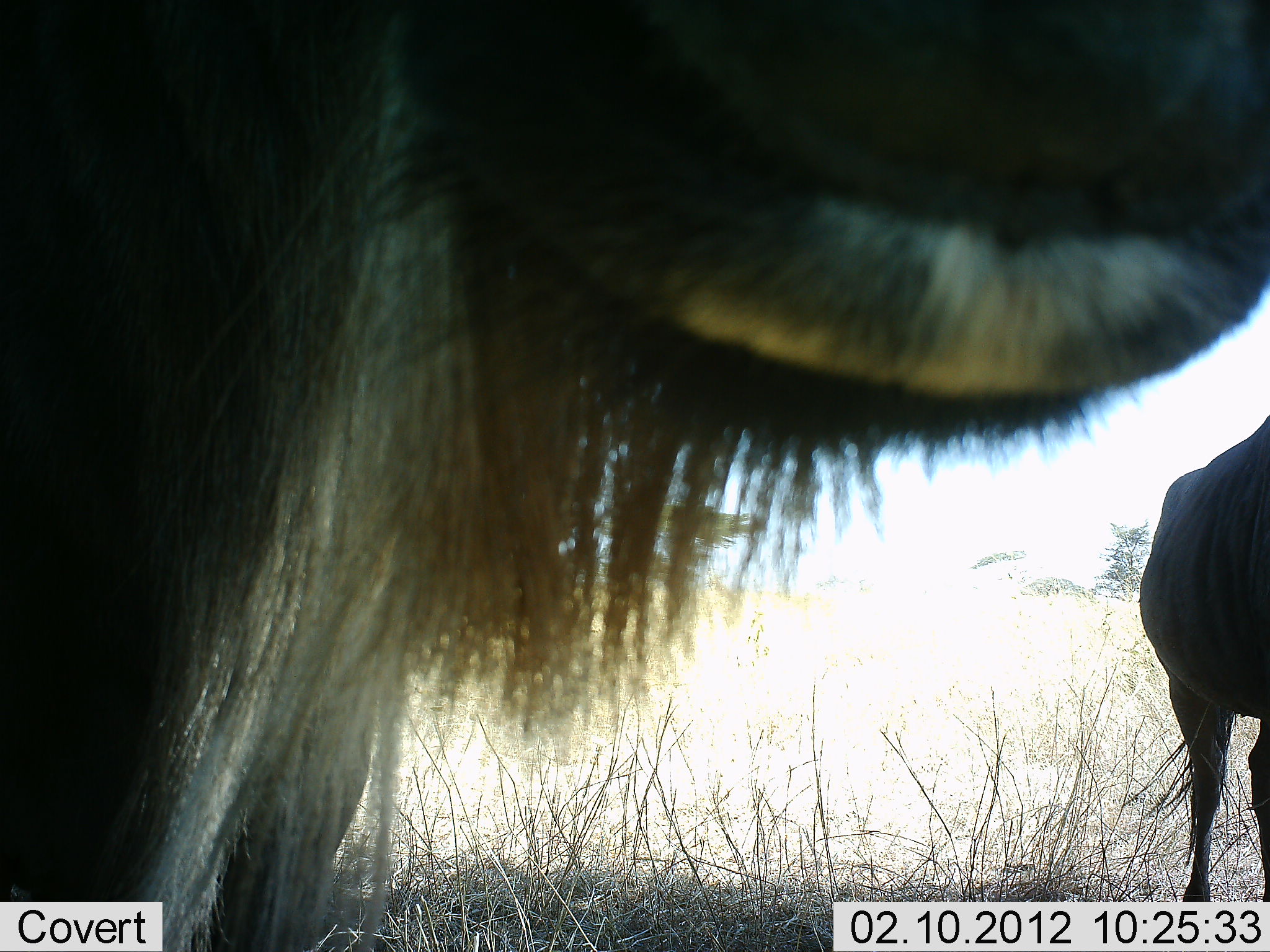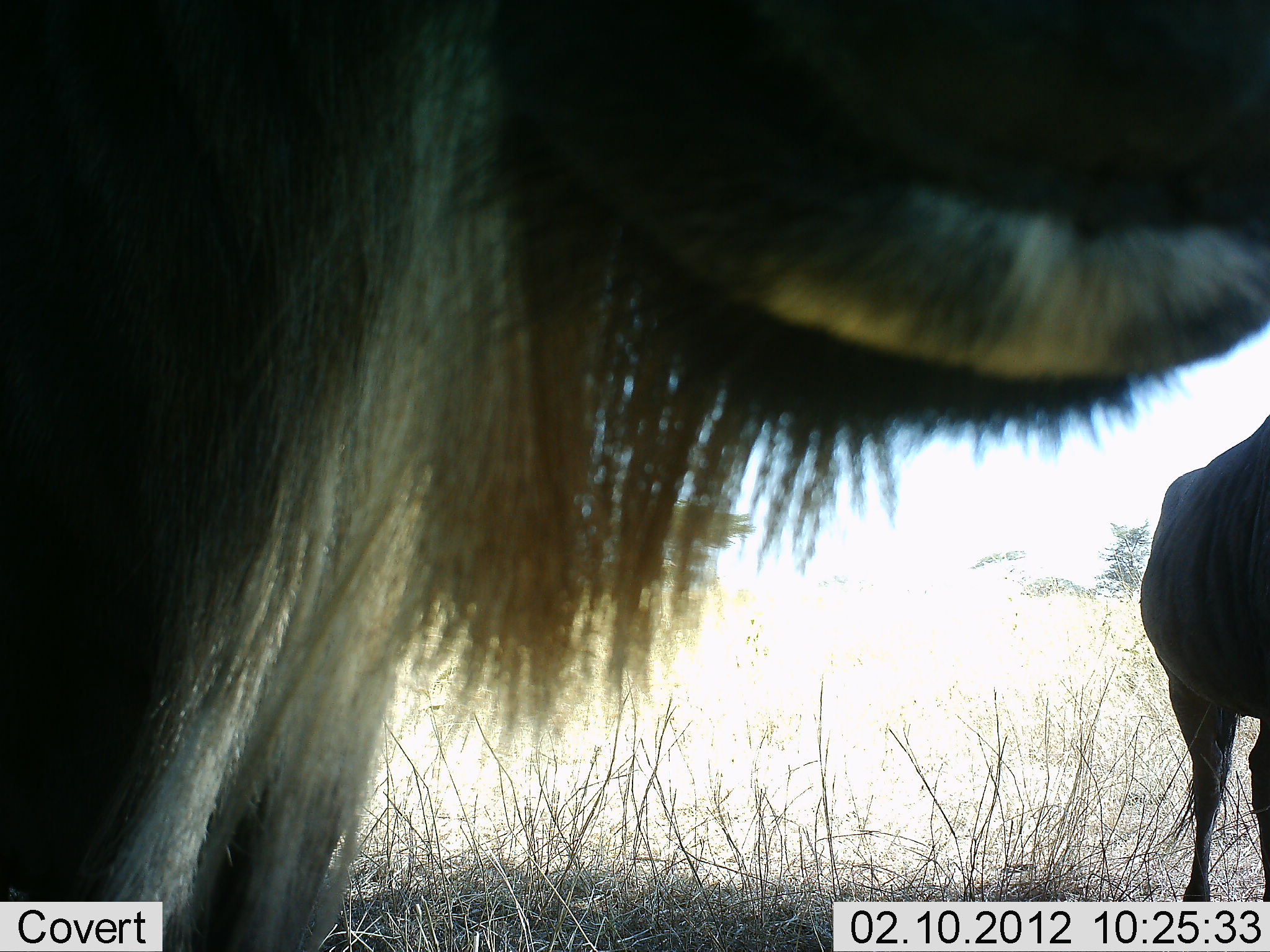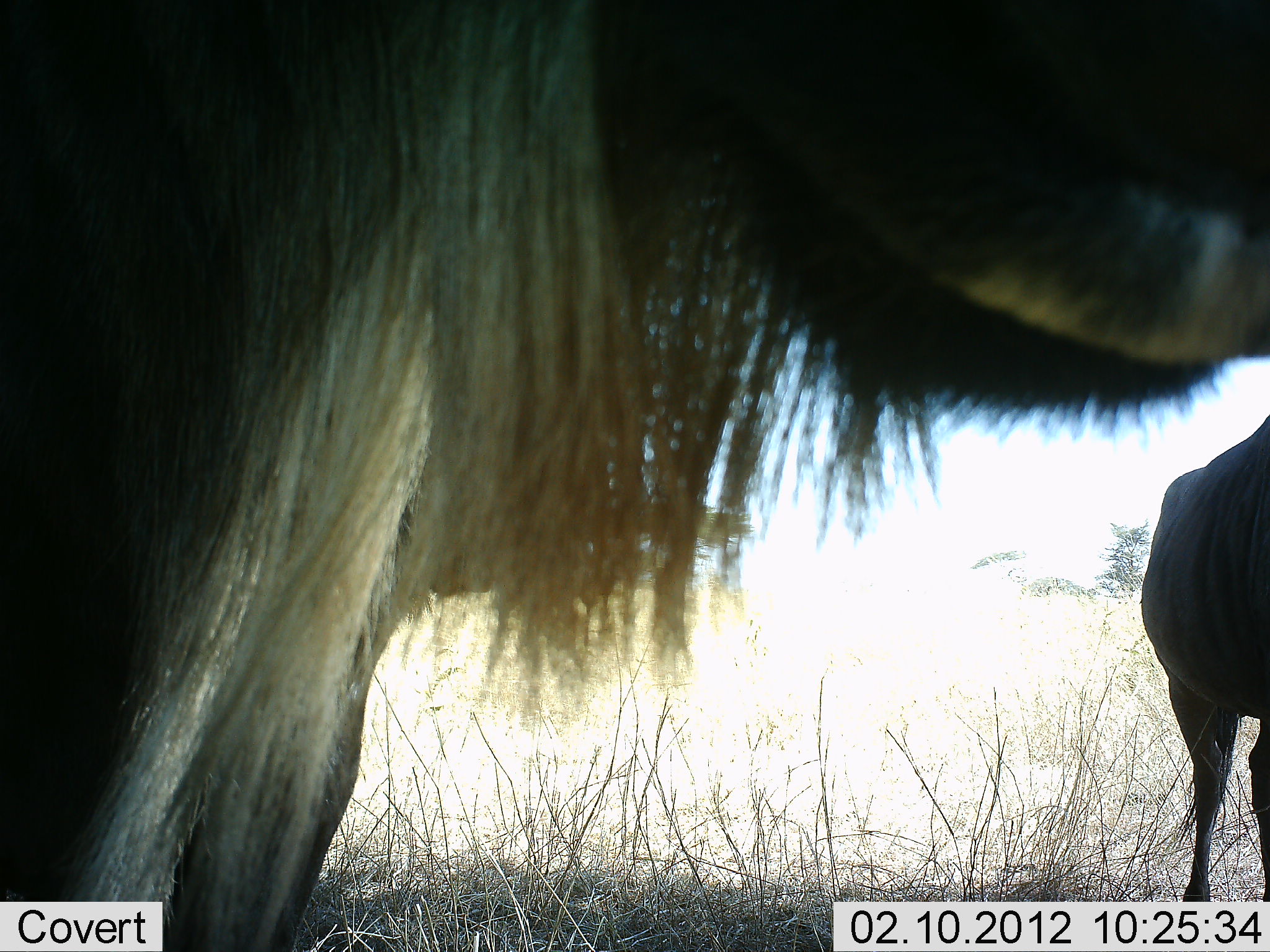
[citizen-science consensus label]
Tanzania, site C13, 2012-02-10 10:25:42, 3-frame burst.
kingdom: Animalia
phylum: Chordata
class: Mammalia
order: Artiodactyla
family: Bovidae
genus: Connochaetes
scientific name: Connochaetes taurinus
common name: blue wildebeest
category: wildebeest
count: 2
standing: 95%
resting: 0%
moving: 5%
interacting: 0%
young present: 0%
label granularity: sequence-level